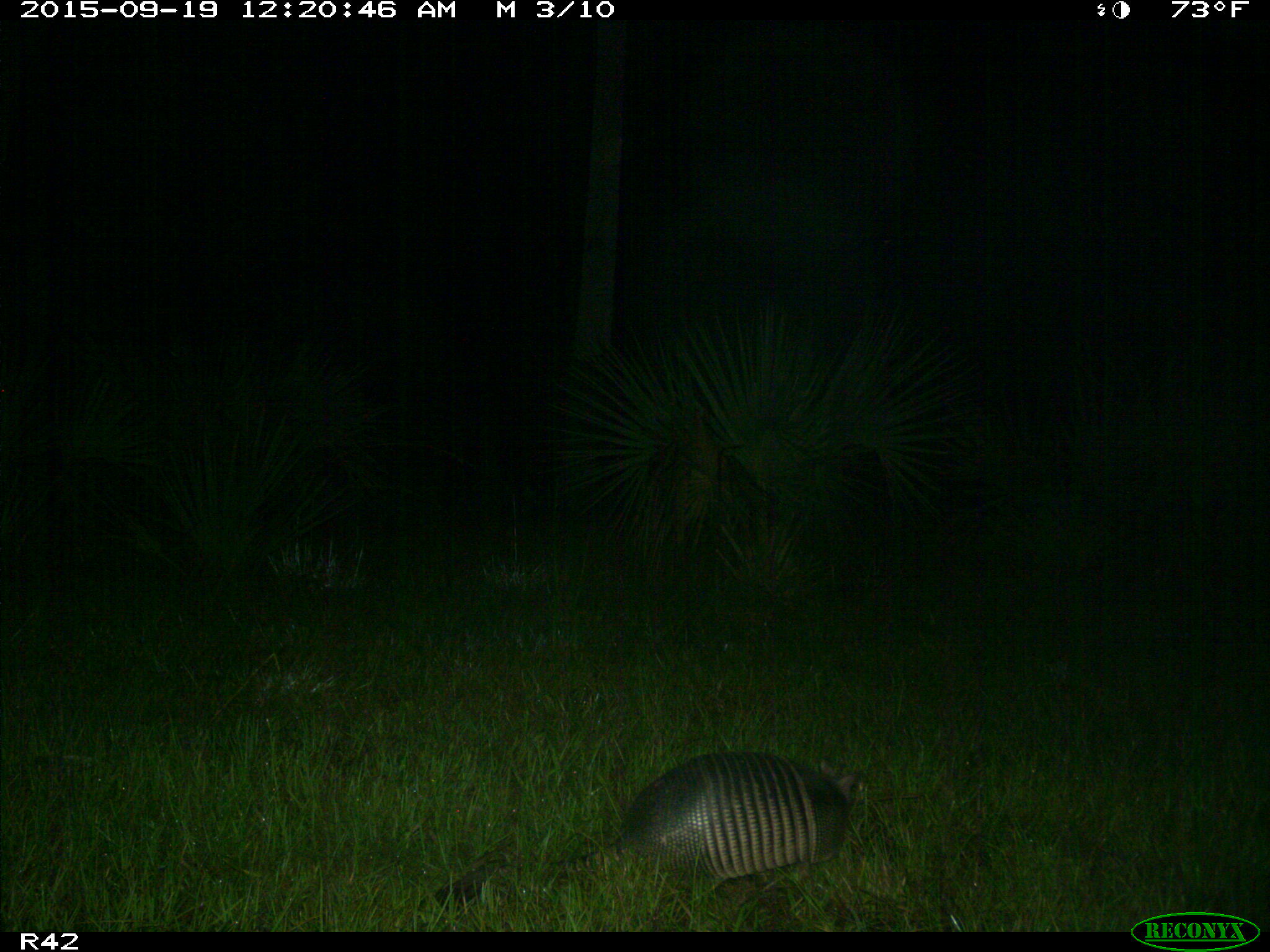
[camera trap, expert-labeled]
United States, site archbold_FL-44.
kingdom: Animalia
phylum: Chordata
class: Mammalia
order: Cingulata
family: Dasypodidae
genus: Dasypus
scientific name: Dasypus novemcinctus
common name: nine-banded armadillo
Dasypus novemcinctus (nine-banded armadillo).